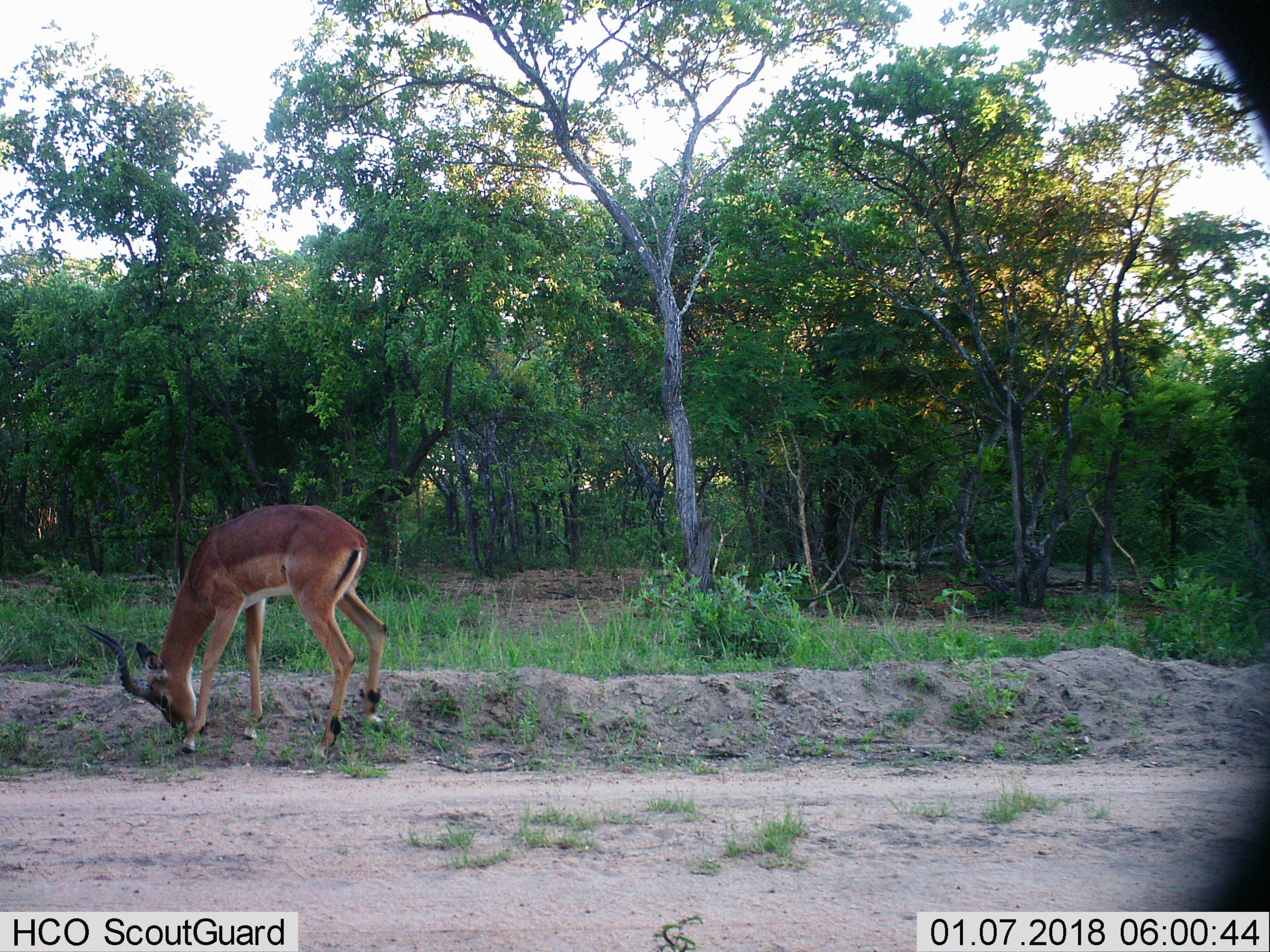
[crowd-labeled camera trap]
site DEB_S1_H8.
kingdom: Animalia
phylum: Chordata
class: Mammalia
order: Artiodactyla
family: Bovidae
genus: Aepyceros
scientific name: Aepyceros melampus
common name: impala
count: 1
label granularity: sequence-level